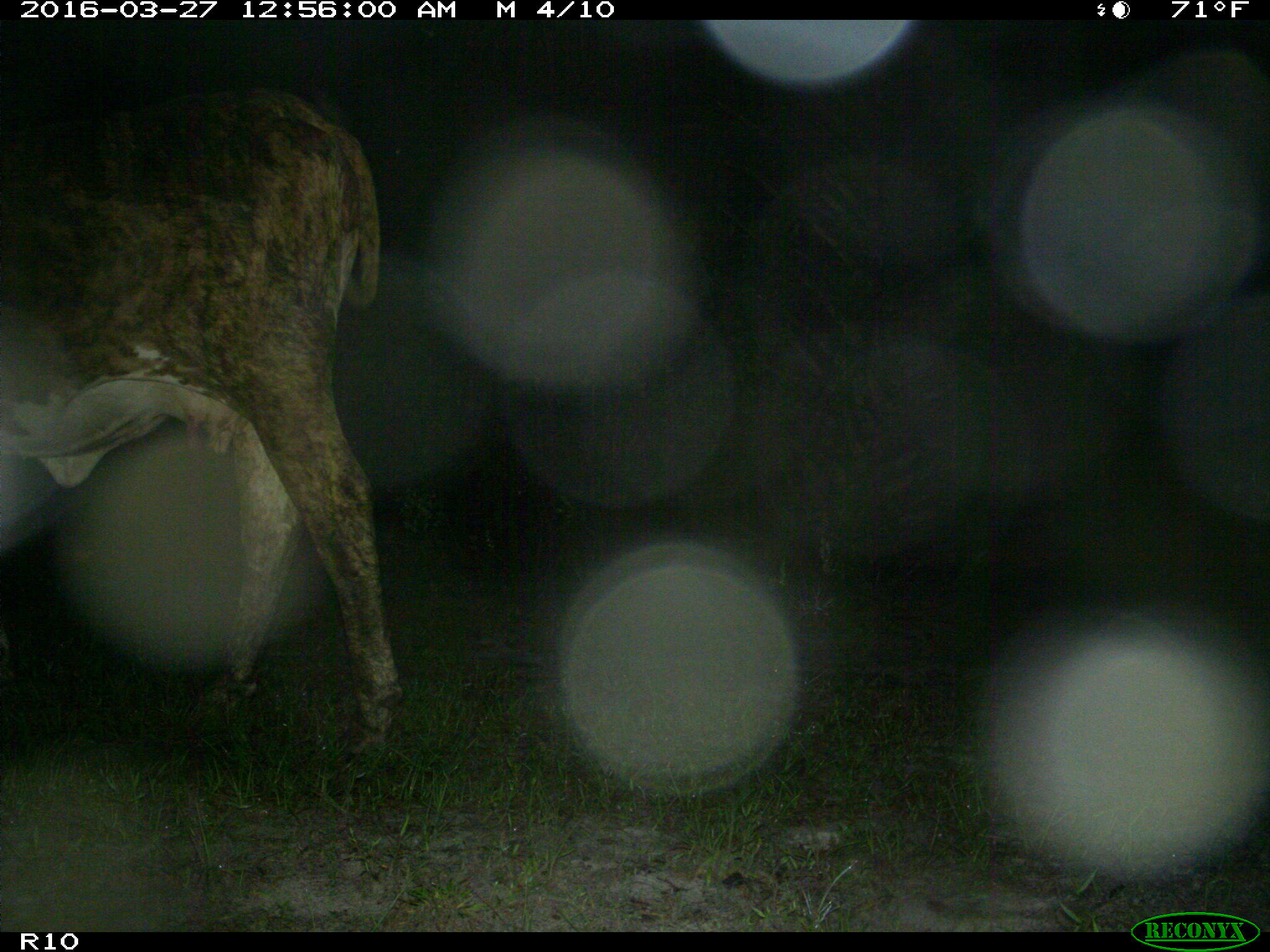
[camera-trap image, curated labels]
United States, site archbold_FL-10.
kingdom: Animalia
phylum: Chordata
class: Mammalia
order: Artiodactyla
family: Bovidae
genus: Bos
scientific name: Bos taurus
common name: domestic cow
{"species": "Bos taurus (domestic cow)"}